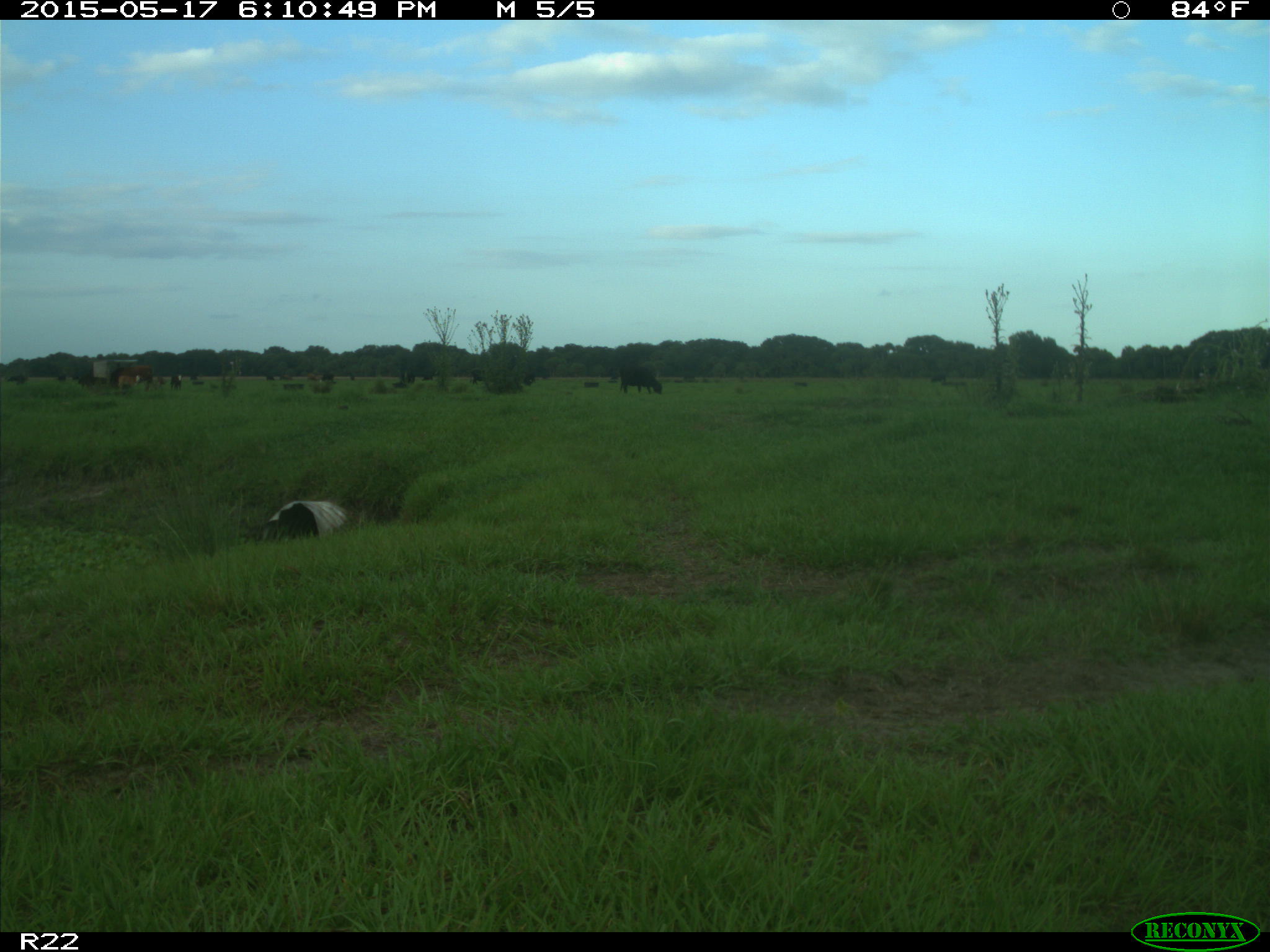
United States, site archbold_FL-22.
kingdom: Animalia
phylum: Chordata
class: Mammalia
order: Artiodactyla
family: Bovidae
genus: Bos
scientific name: Bos taurus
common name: domestic cow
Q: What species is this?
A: Bos taurus (domestic cow).